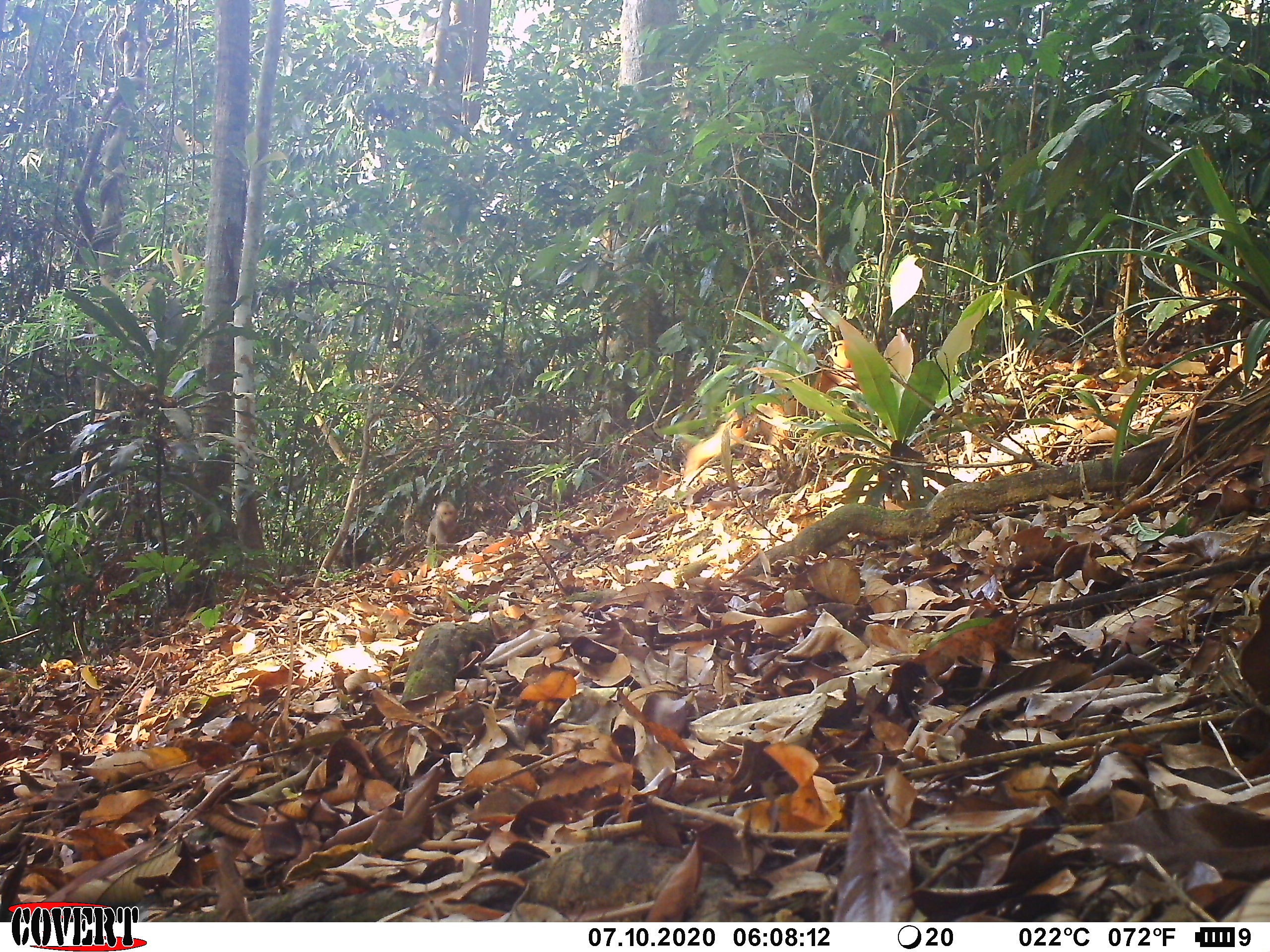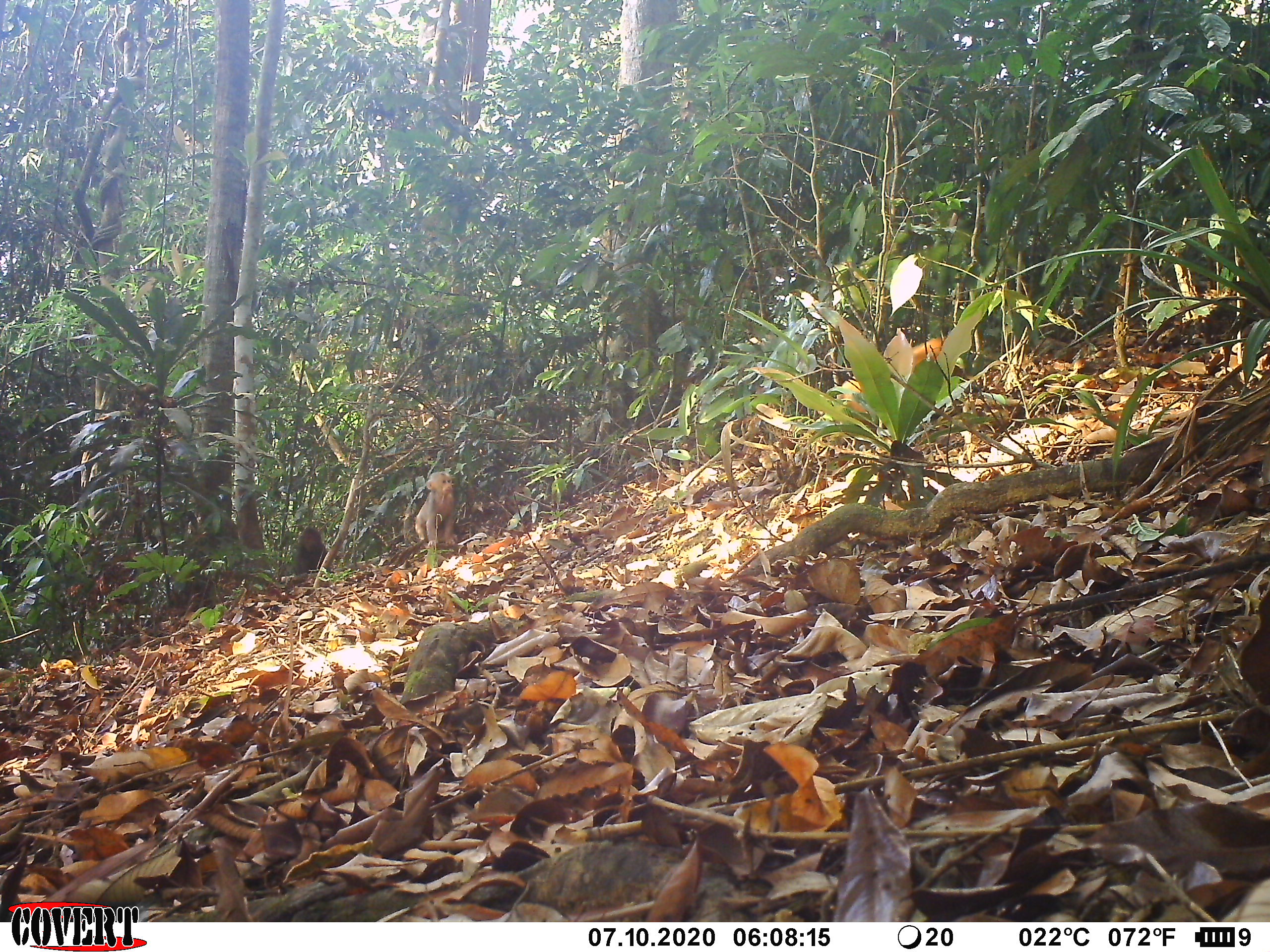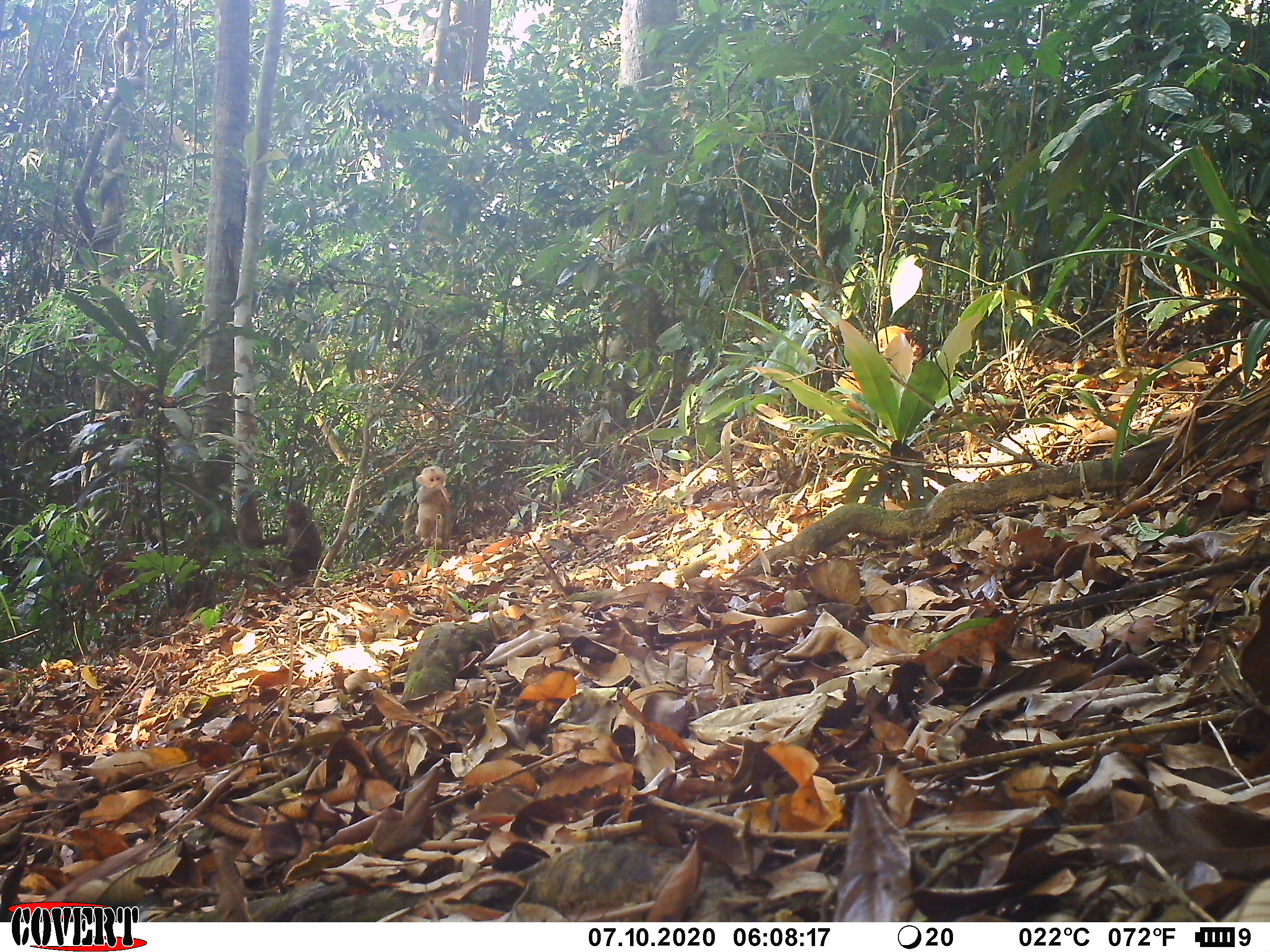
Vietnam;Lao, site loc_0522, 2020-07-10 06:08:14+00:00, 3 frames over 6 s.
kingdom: Animalia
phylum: Chordata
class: Mammalia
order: Primates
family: Cercopithecidae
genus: Macaca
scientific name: Macaca arctoides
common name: stump-tailed macaque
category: stump tailed macaque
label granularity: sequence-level